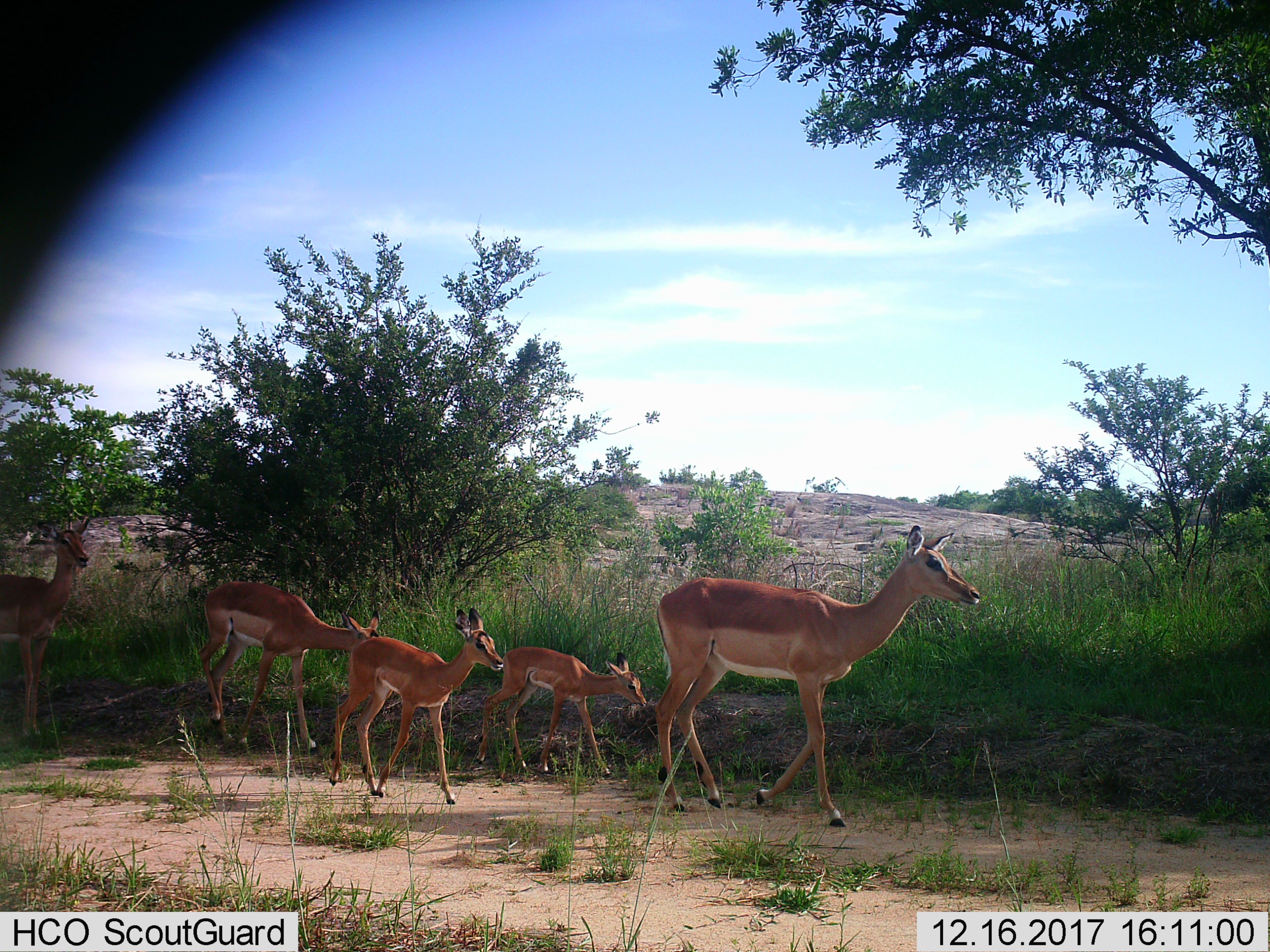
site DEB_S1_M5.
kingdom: Animalia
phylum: Chordata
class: Mammalia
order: Artiodactyla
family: Bovidae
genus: Aepyceros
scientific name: Aepyceros melampus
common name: impala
Impala (Aepyceros melampus), count 5. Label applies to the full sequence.